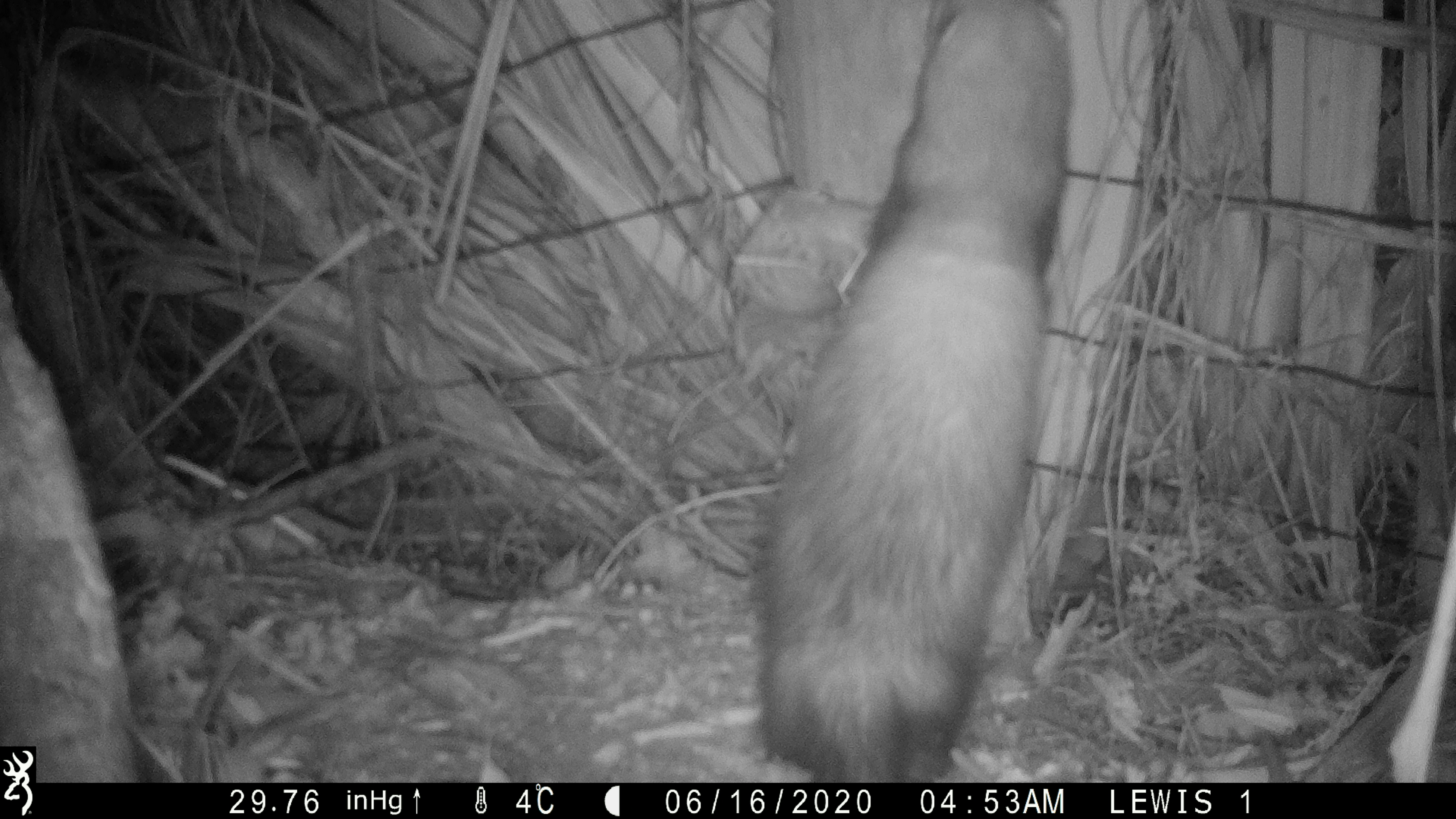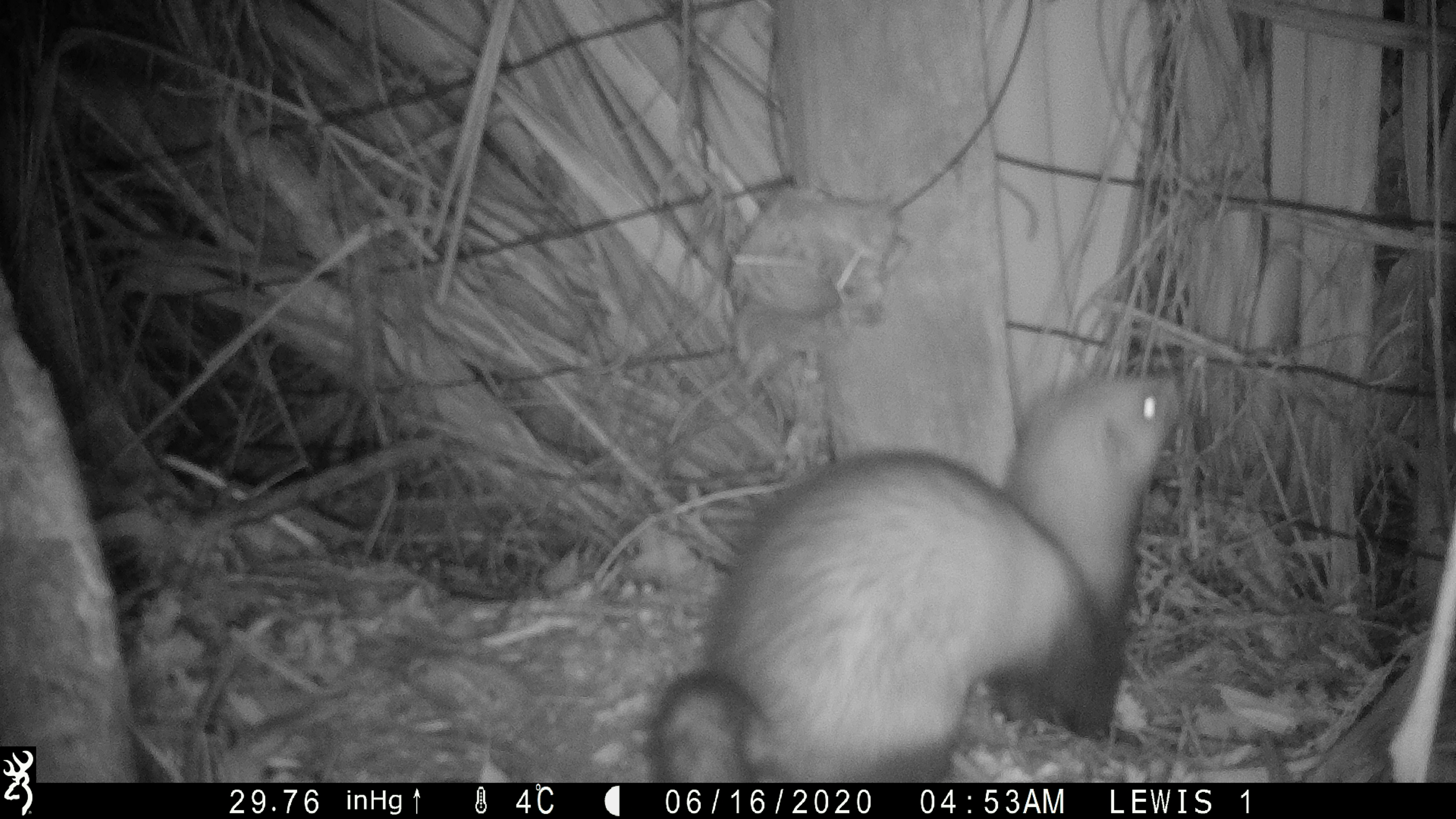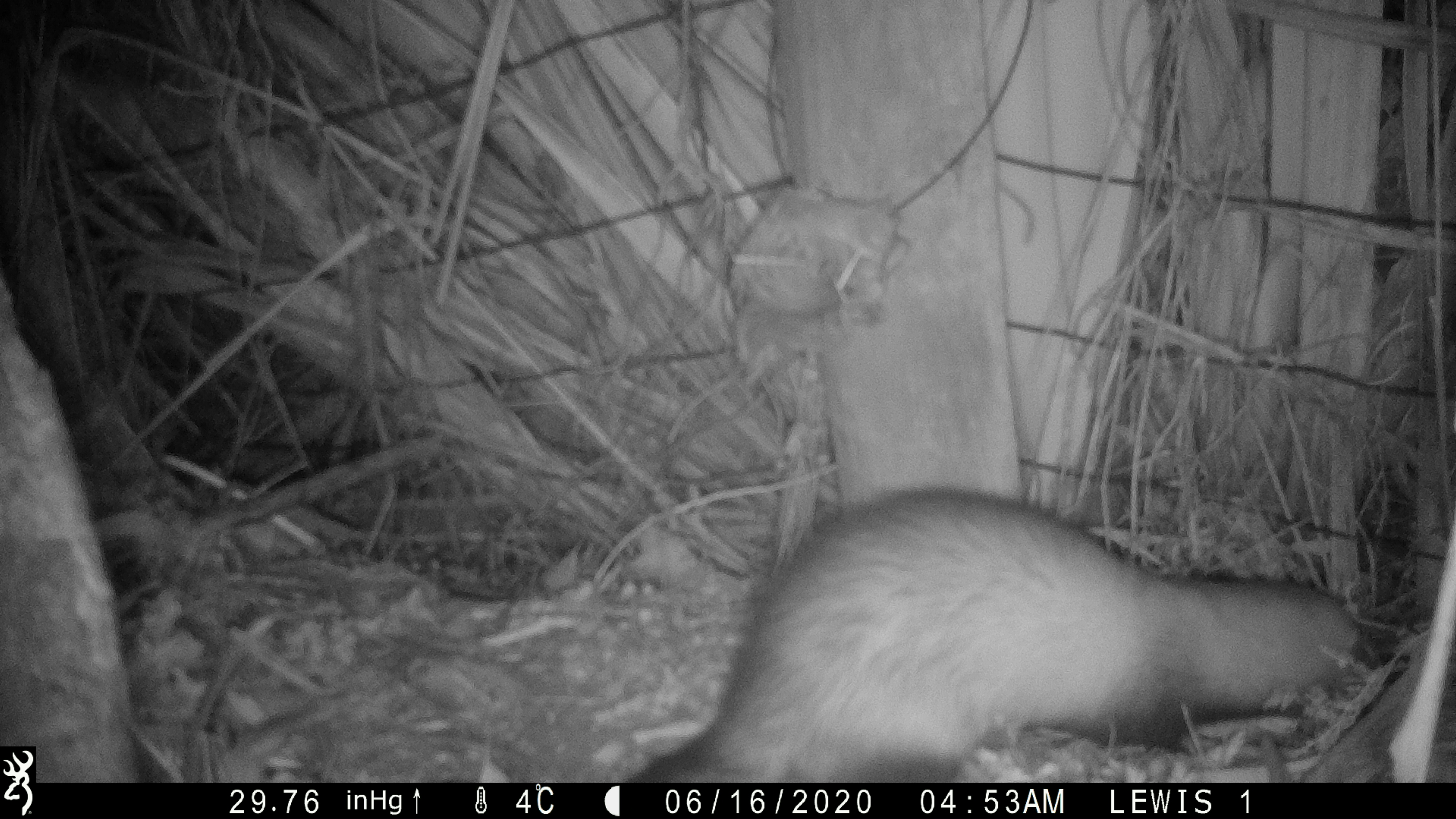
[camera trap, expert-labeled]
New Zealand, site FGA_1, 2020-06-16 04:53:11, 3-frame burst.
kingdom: Animalia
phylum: Chordata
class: Mammalia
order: Carnivora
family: Mustelidae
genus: Mustela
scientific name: Mustela furo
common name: ferret